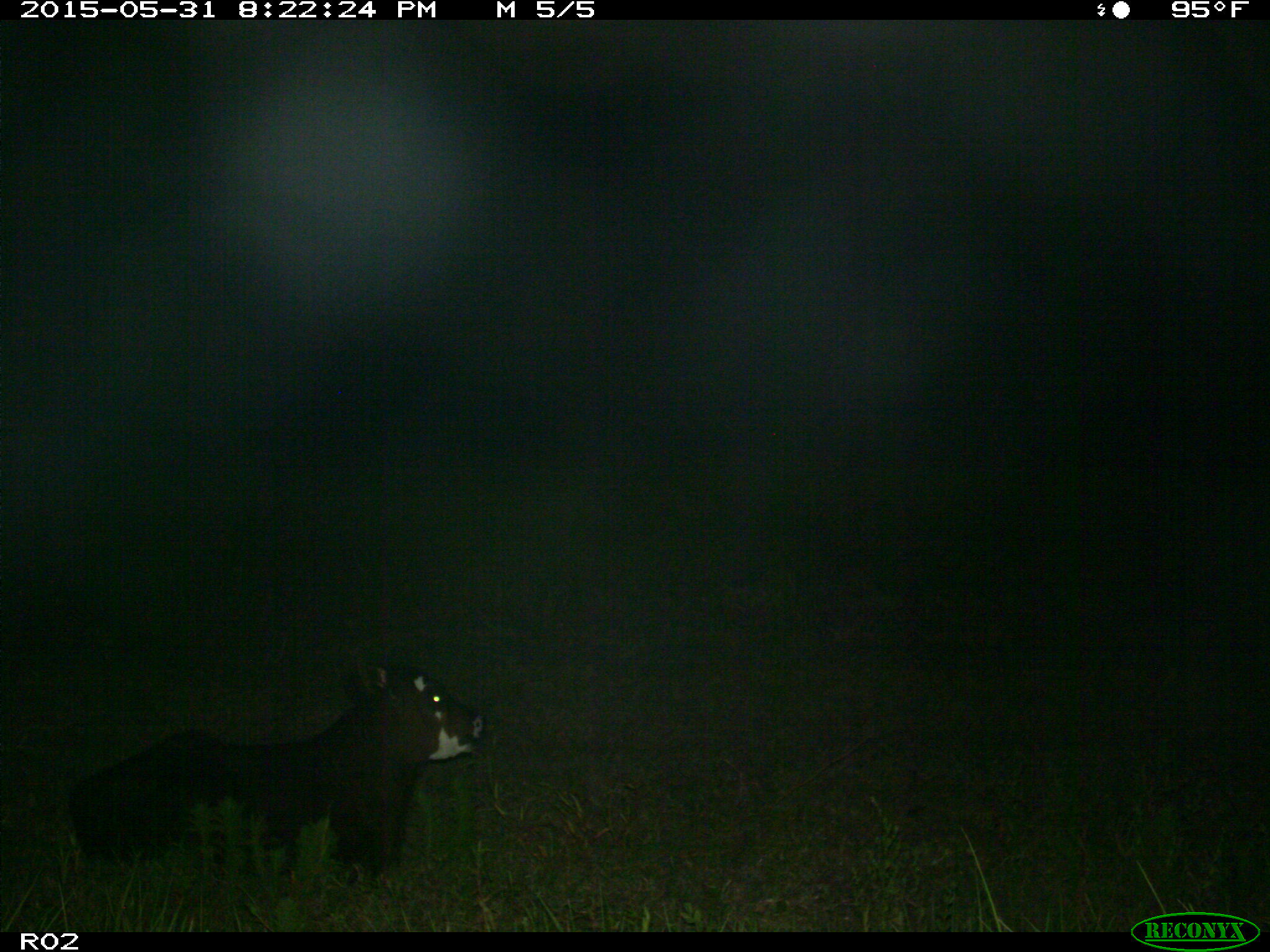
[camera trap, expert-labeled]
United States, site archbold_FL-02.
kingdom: Animalia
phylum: Chordata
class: Mammalia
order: Artiodactyla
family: Bovidae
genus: Bos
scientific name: Bos taurus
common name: domestic cow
Bos taurus (domestic cow).